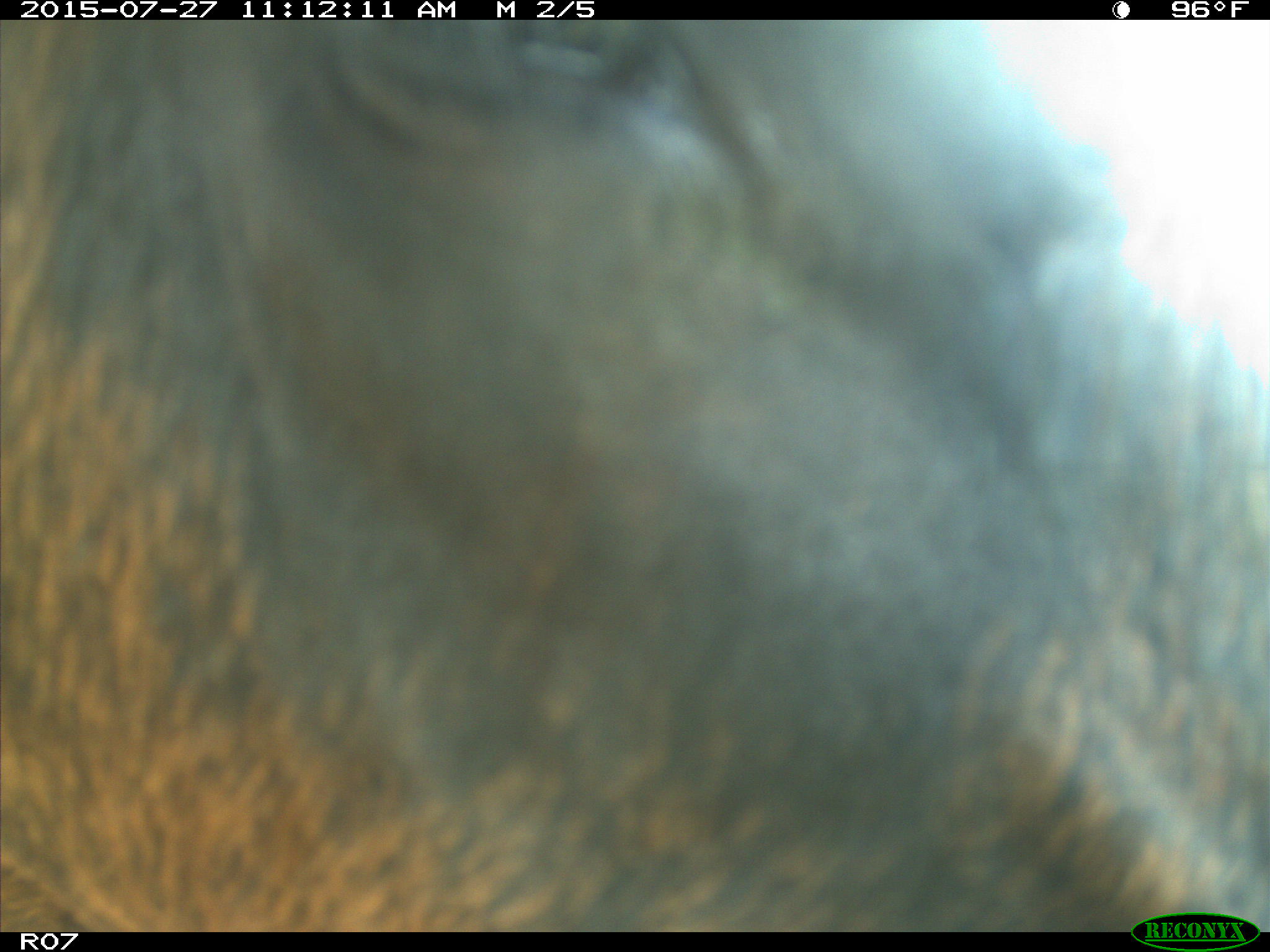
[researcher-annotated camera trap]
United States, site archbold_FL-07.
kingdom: Animalia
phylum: Chordata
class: Mammalia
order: Artiodactyla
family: Bovidae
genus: Bos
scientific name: Bos taurus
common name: domestic cow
Bos taurus (domestic cow).